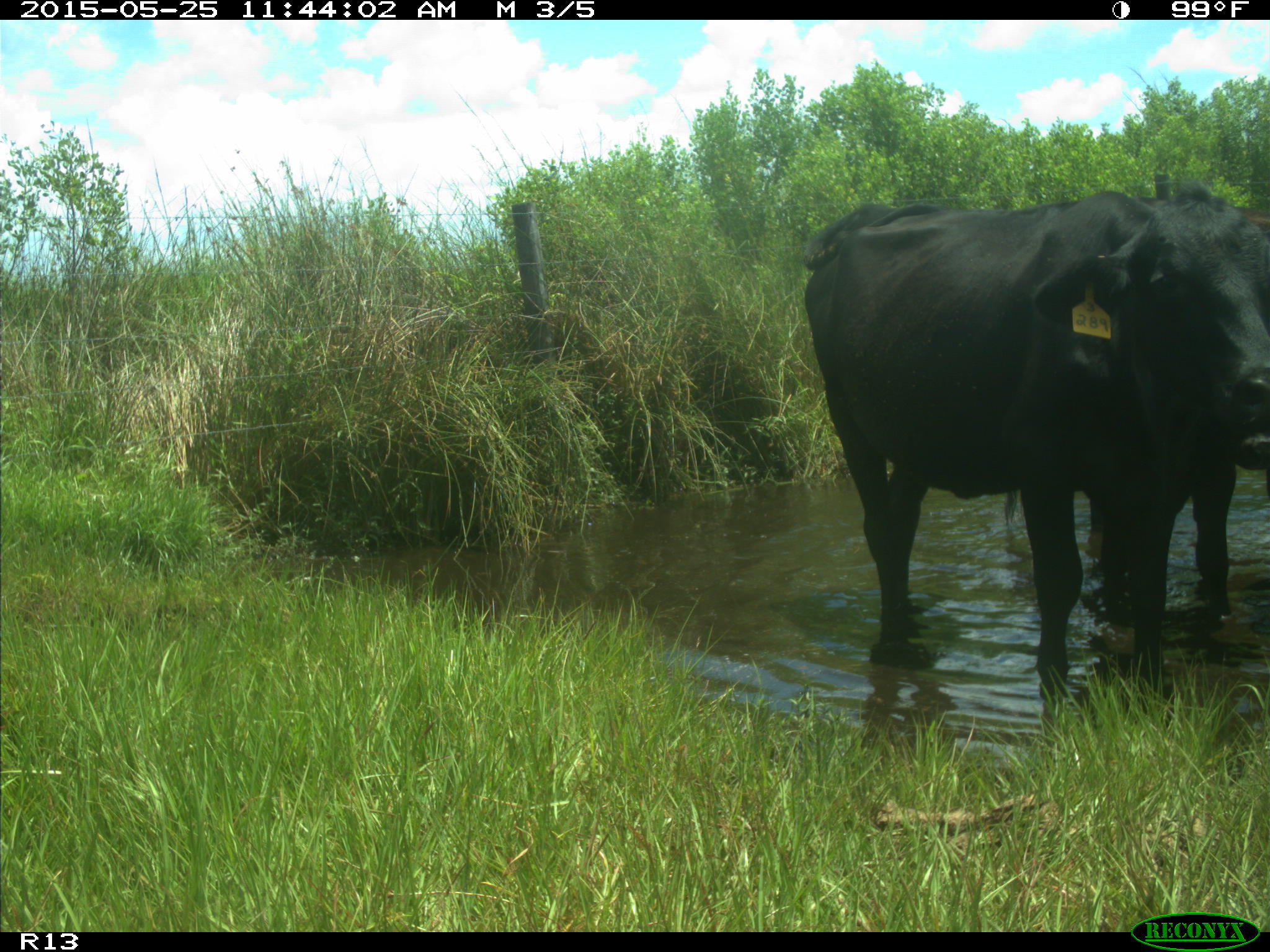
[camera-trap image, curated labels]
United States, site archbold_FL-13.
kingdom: Animalia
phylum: Chordata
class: Mammalia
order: Artiodactyla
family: Bovidae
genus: Bos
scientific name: Bos taurus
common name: domestic cow